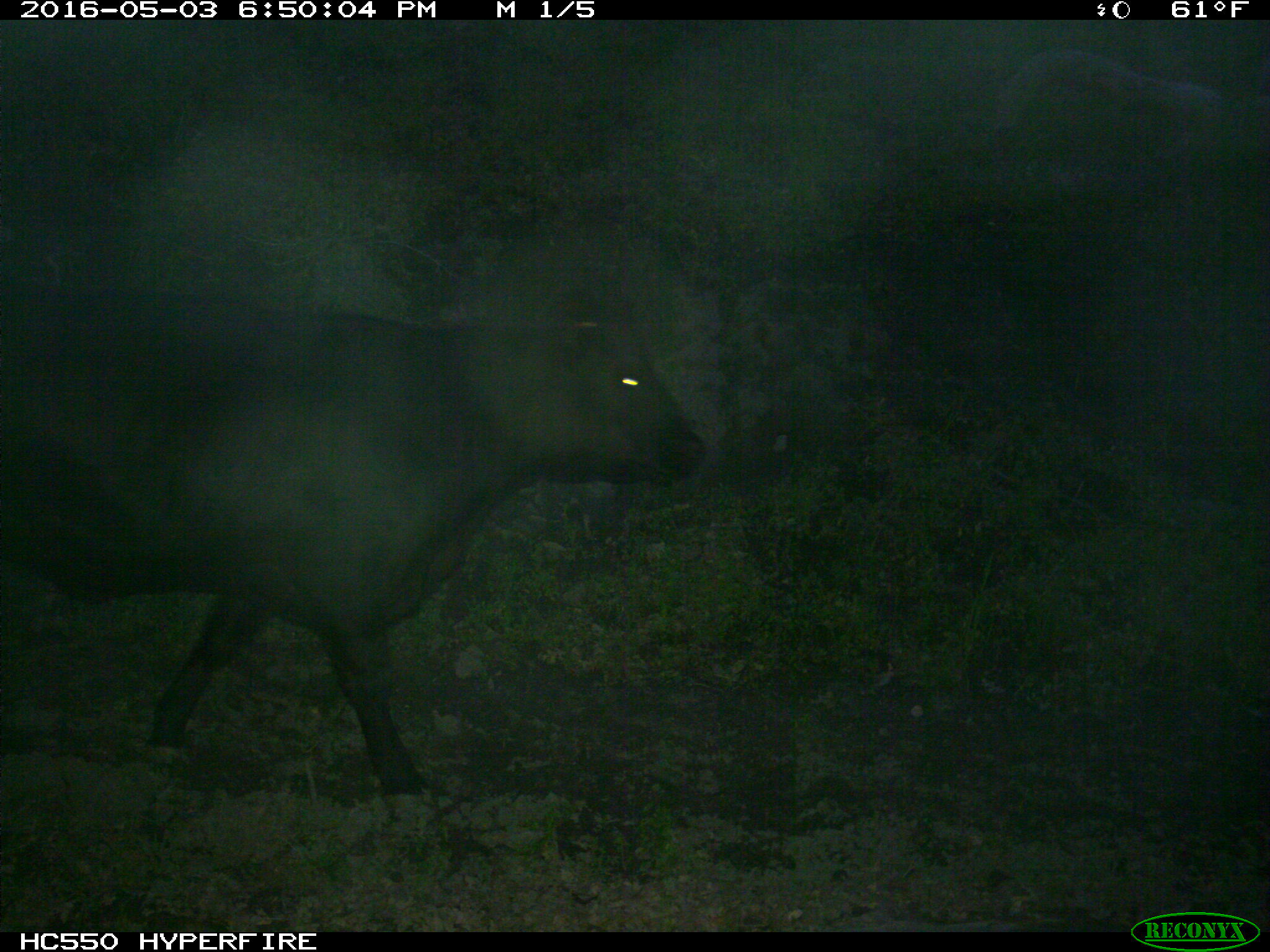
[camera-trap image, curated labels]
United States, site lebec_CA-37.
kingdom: Animalia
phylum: Chordata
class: Mammalia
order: Artiodactyla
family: Bovidae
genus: Bos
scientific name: Bos taurus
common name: domestic cow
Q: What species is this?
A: Bos taurus (domestic cow).